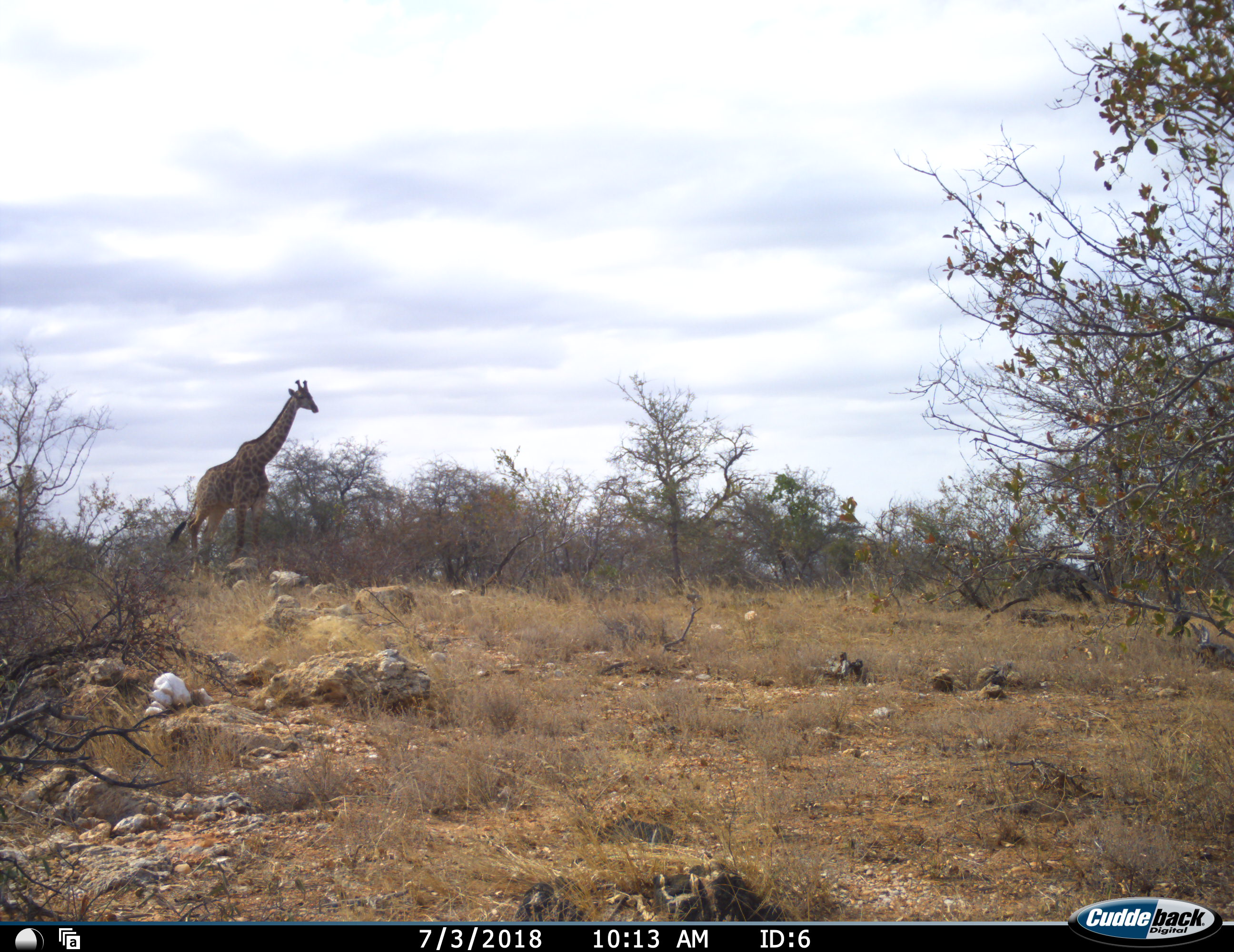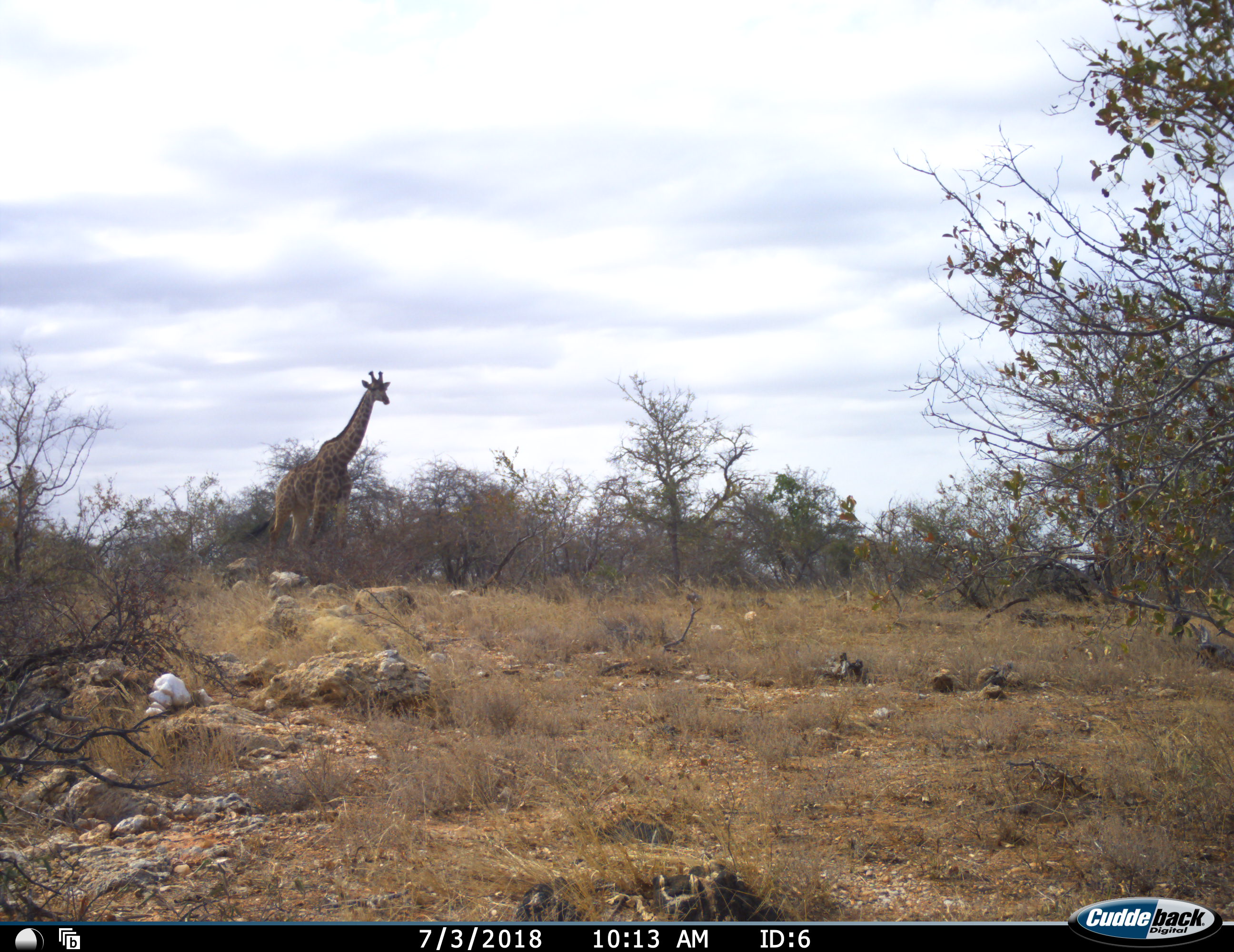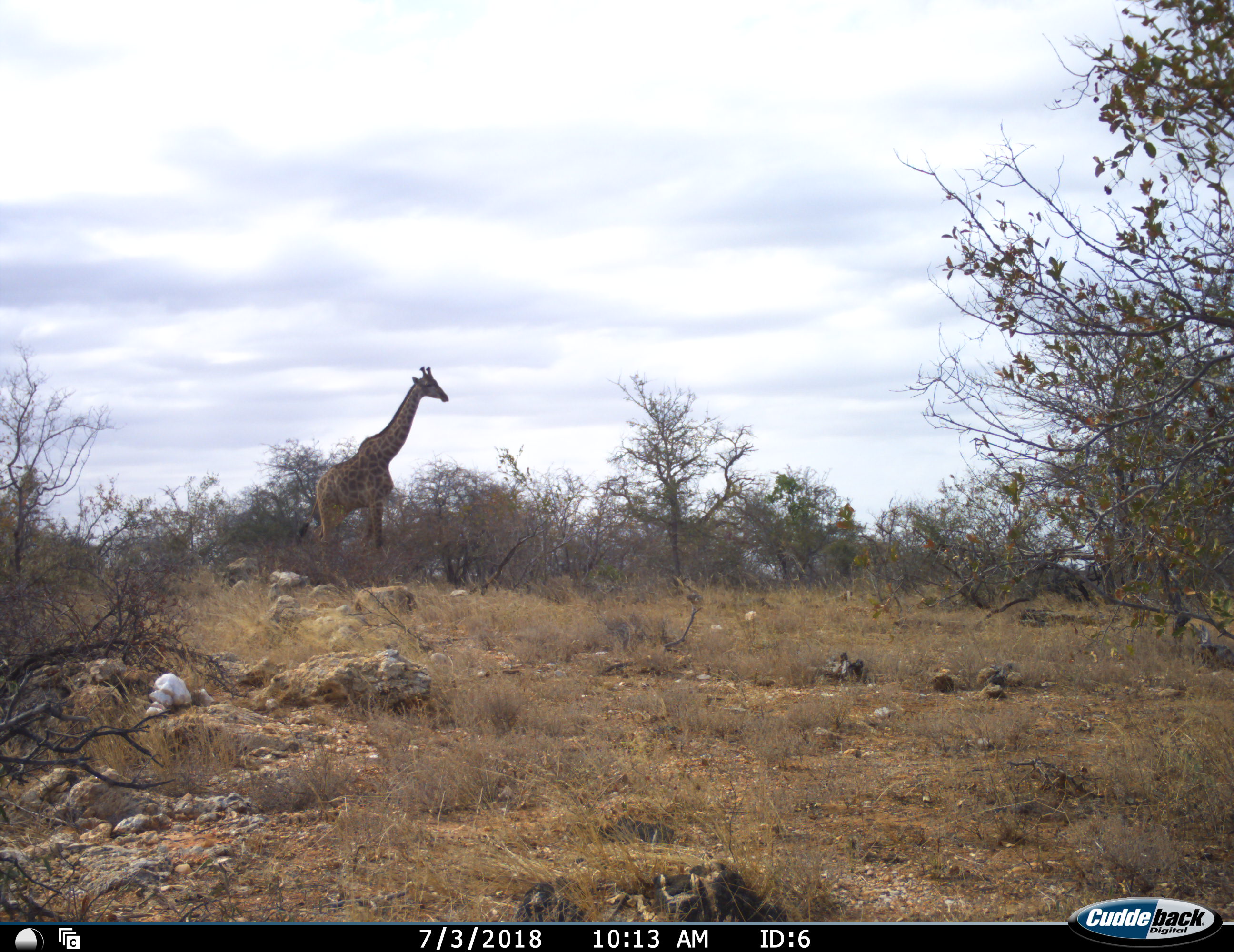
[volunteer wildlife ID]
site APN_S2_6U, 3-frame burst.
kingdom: Animalia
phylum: Chordata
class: Mammalia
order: Artiodactyla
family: Giraffidae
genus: Giraffa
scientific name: Giraffa camelopardalis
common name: giraffe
Giraffe (Giraffa camelopardalis), count 1. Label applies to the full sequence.